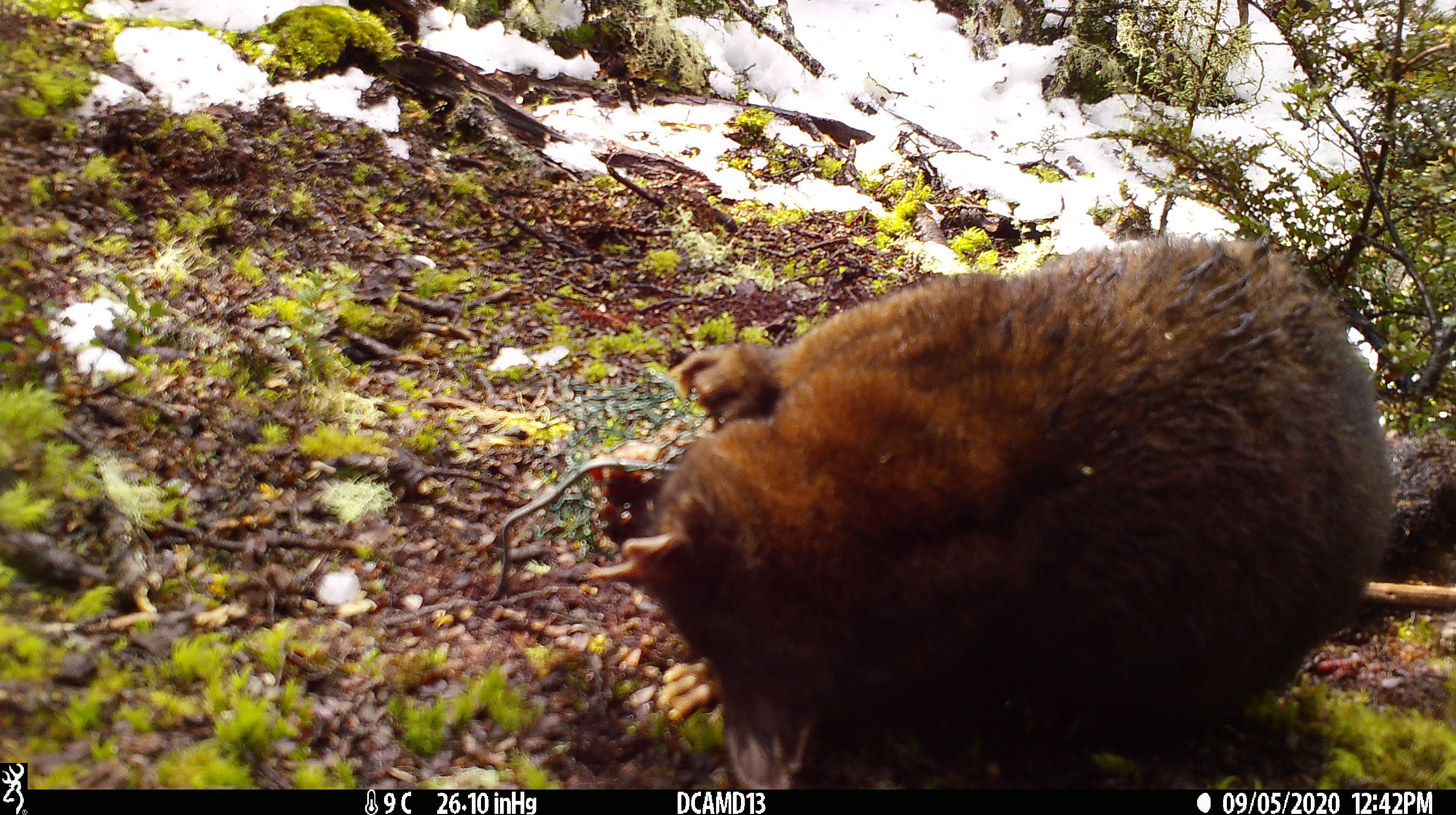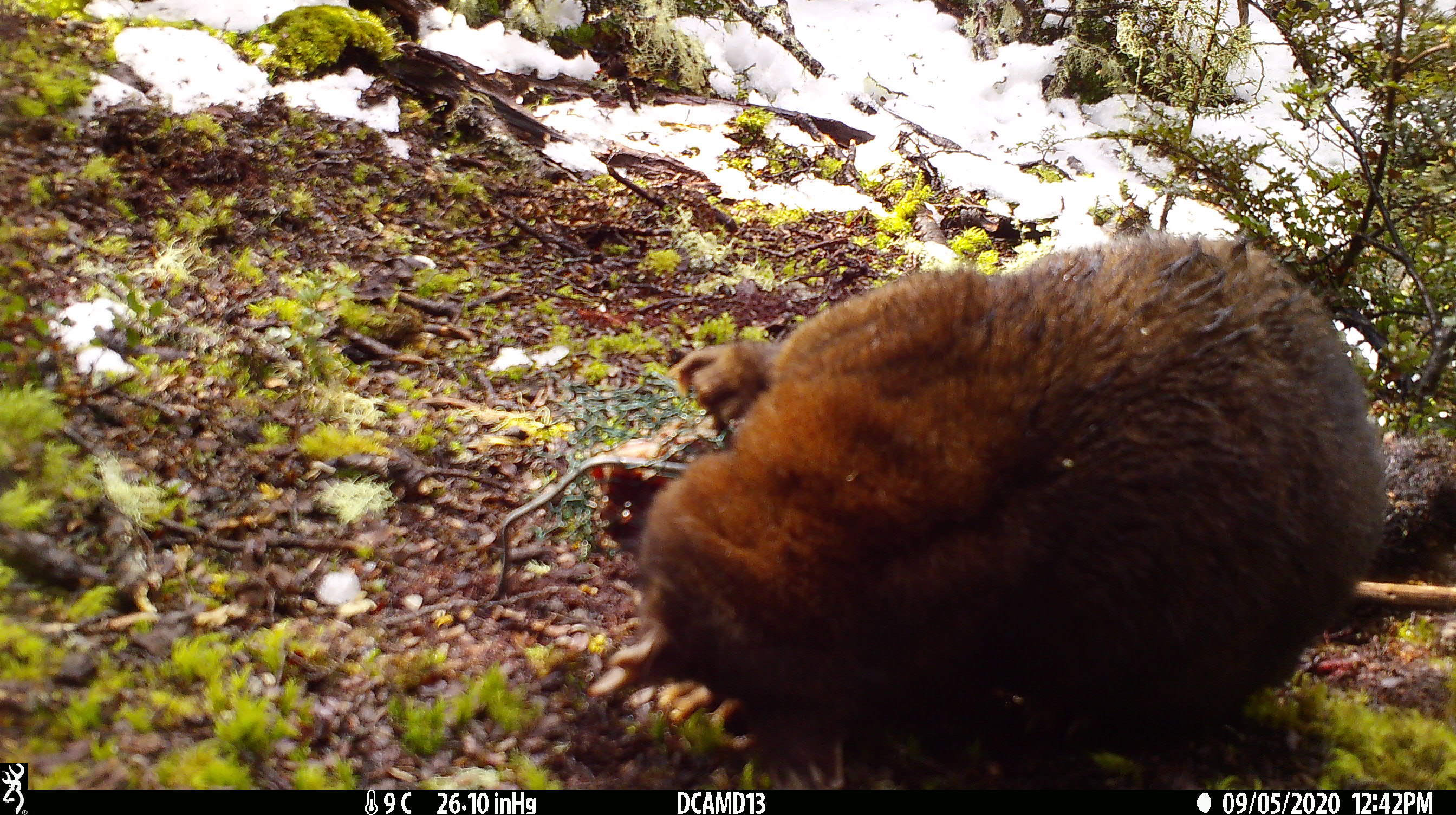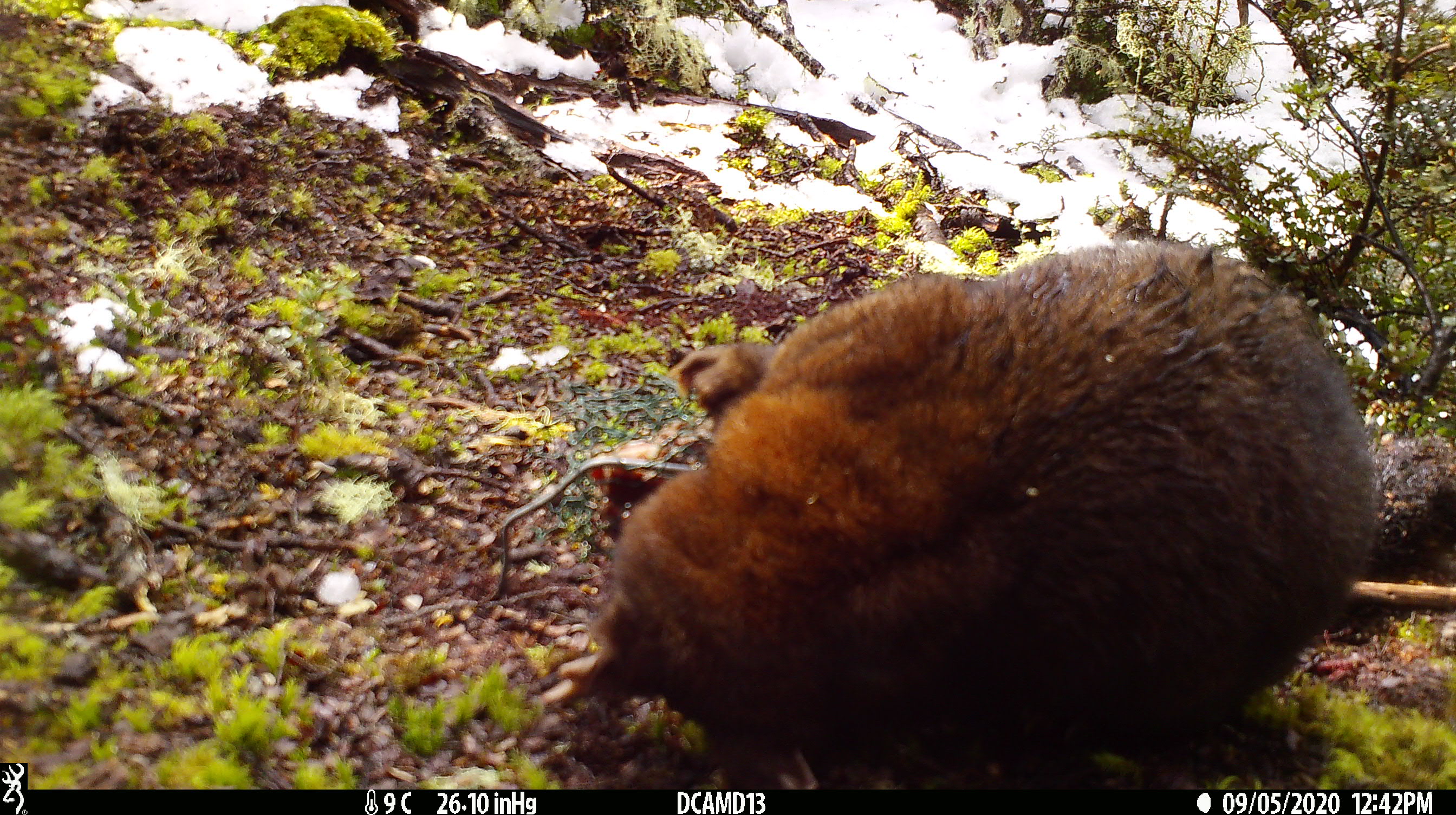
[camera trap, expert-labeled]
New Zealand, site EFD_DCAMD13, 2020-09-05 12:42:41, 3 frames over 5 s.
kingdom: Animalia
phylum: Chordata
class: Mammalia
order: Diprotodontia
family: Phalangeridae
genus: Trichosurus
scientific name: Trichosurus vulpecula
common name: common brushtail possum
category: possum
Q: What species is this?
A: Possum (common brushtail possum) (Trichosurus vulpecula).